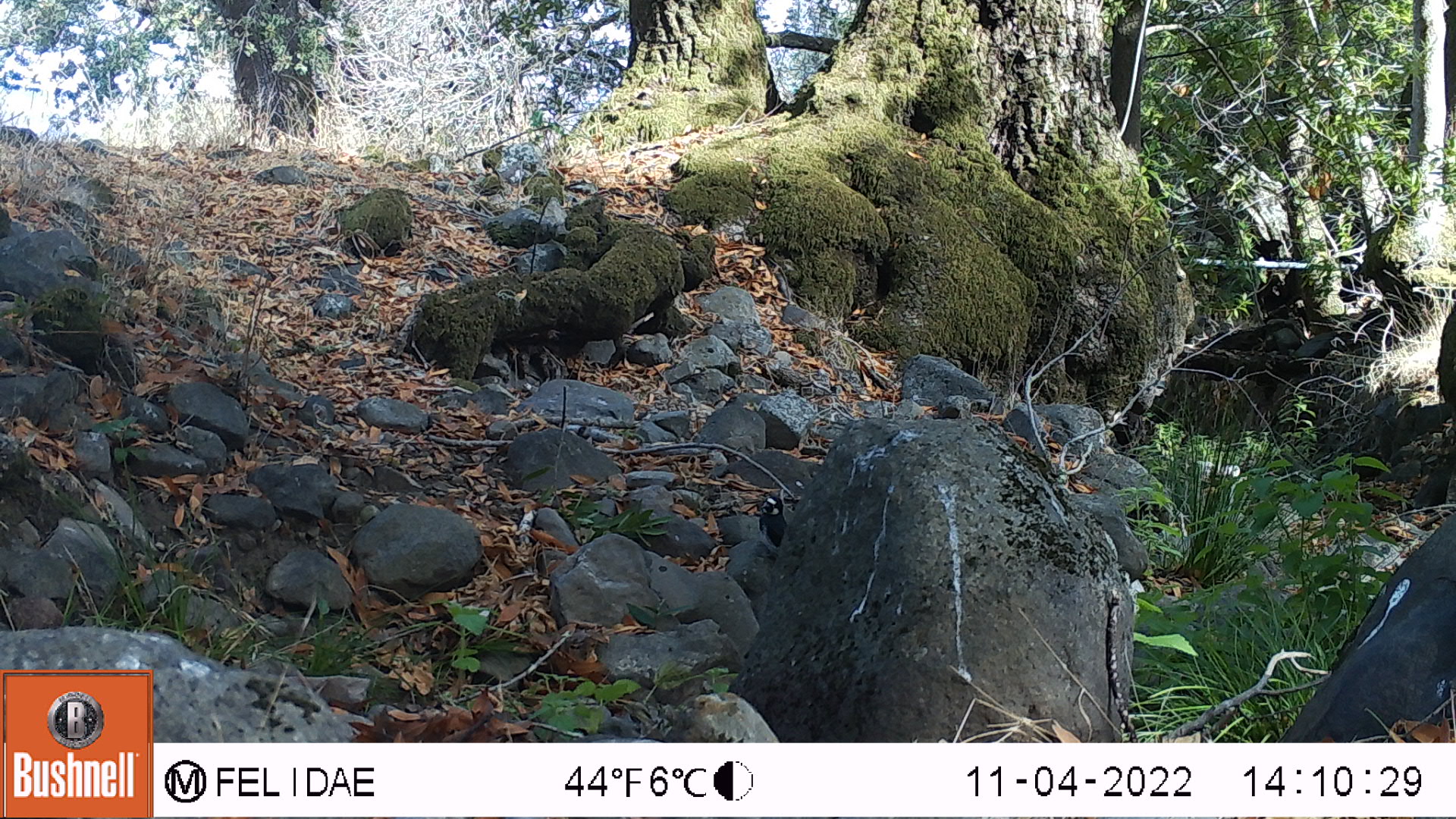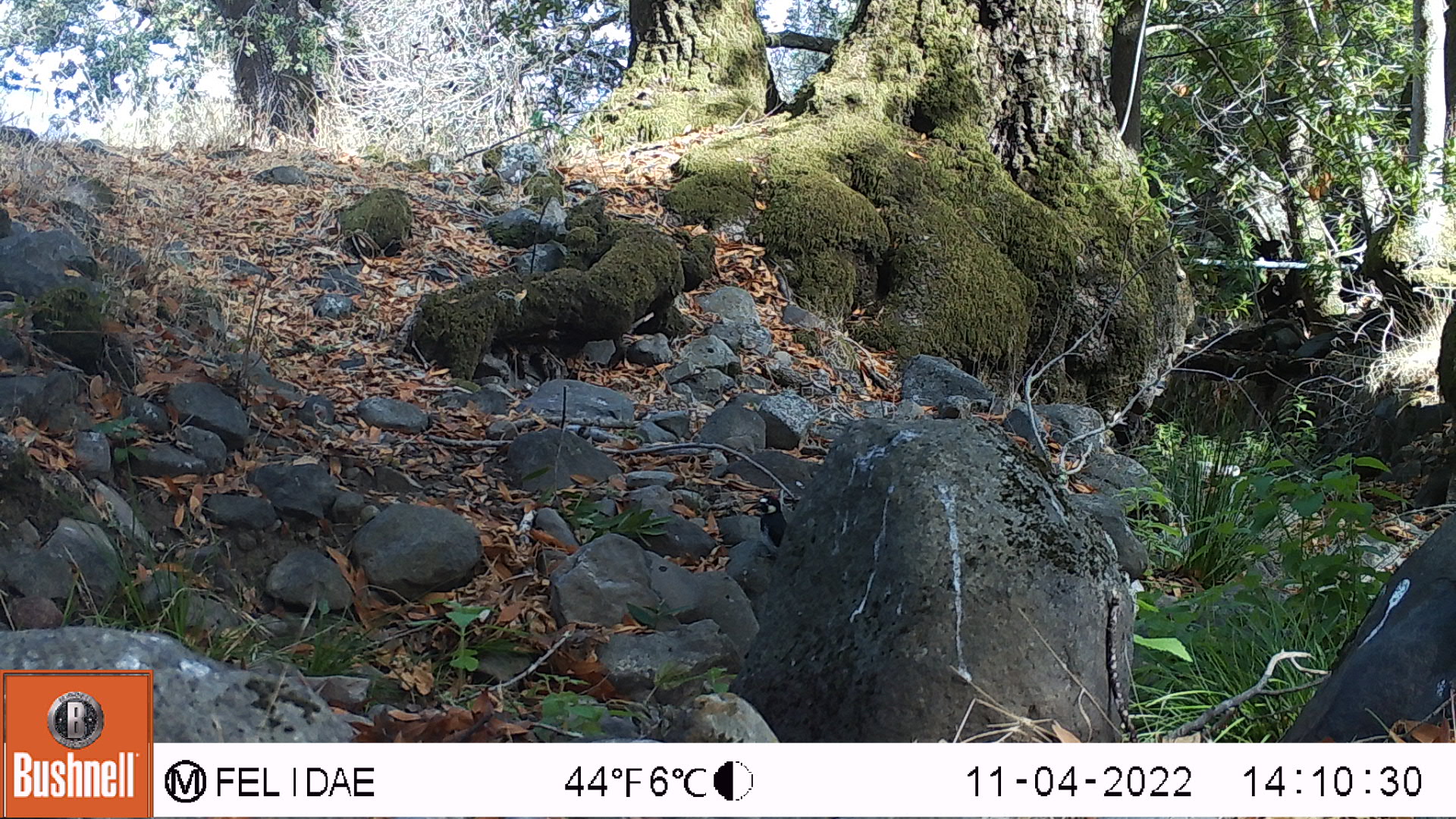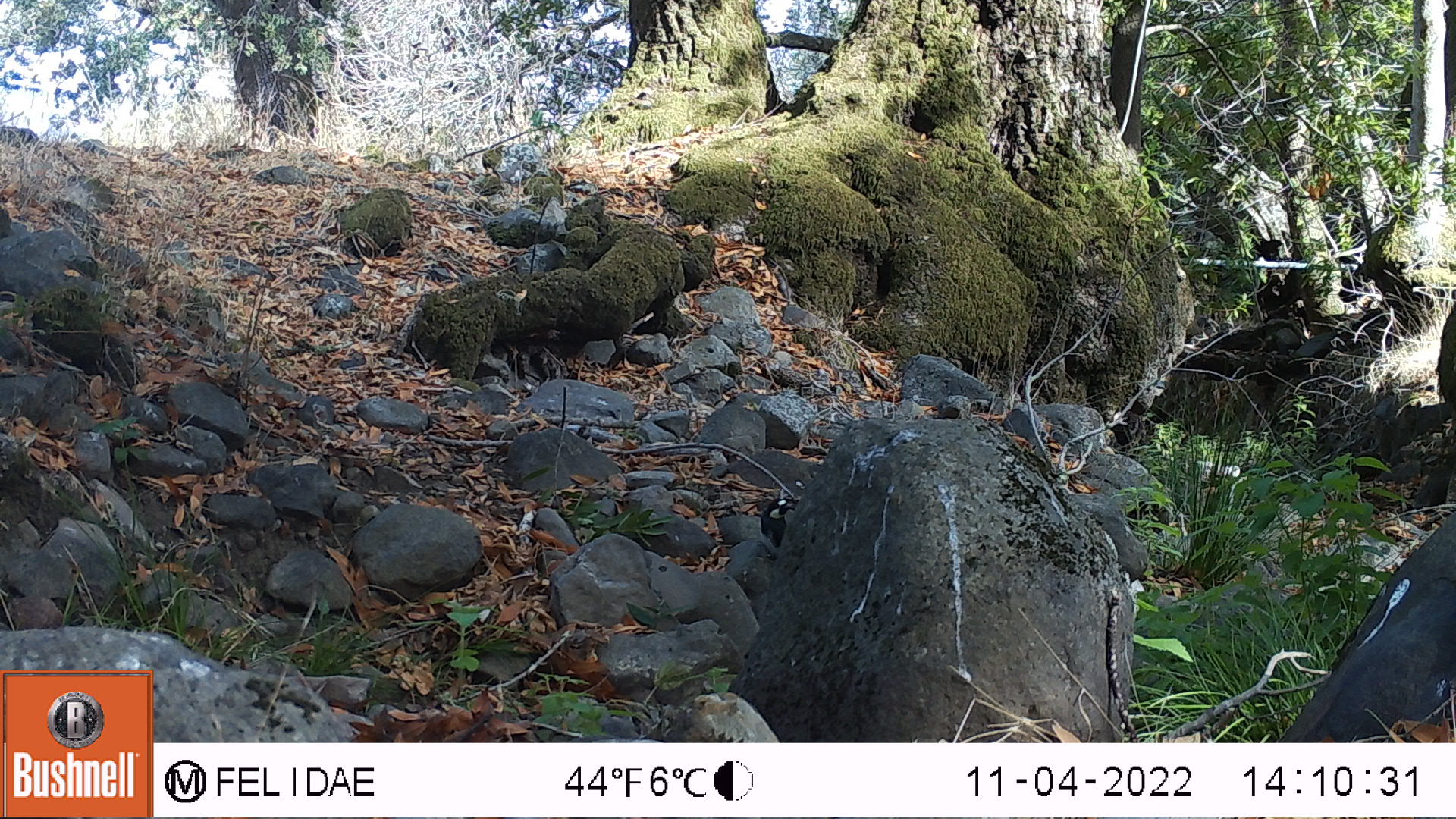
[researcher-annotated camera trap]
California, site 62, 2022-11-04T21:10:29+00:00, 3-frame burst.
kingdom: Animalia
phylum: Chordata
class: Aves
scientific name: Aves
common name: bird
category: unknown bird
Unknown bird (bird) (Aves).